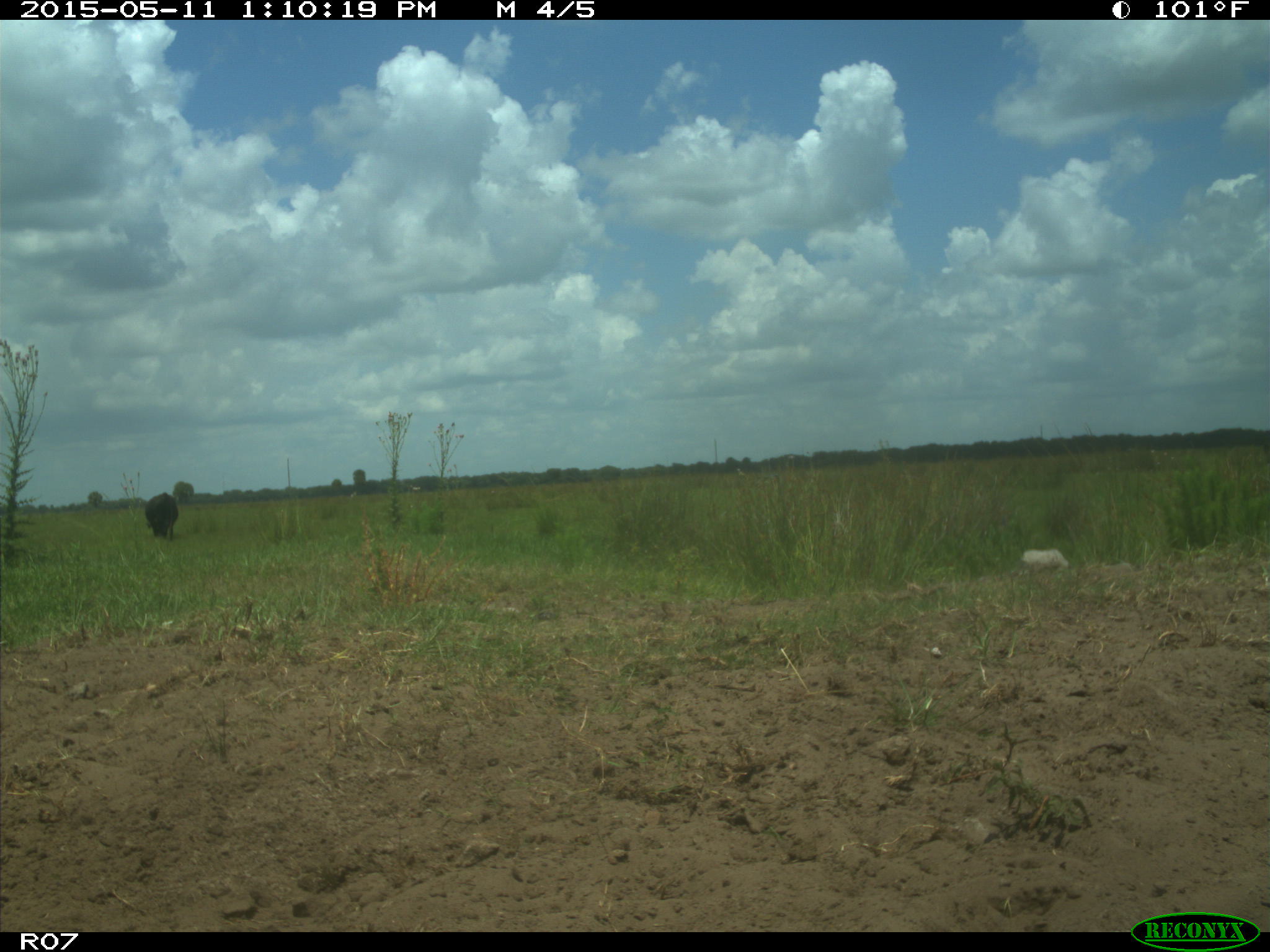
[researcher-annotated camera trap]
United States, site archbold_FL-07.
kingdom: Animalia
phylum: Chordata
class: Mammalia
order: Artiodactyla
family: Bovidae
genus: Bos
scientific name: Bos taurus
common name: domestic cow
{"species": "Bos taurus (domestic cow)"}